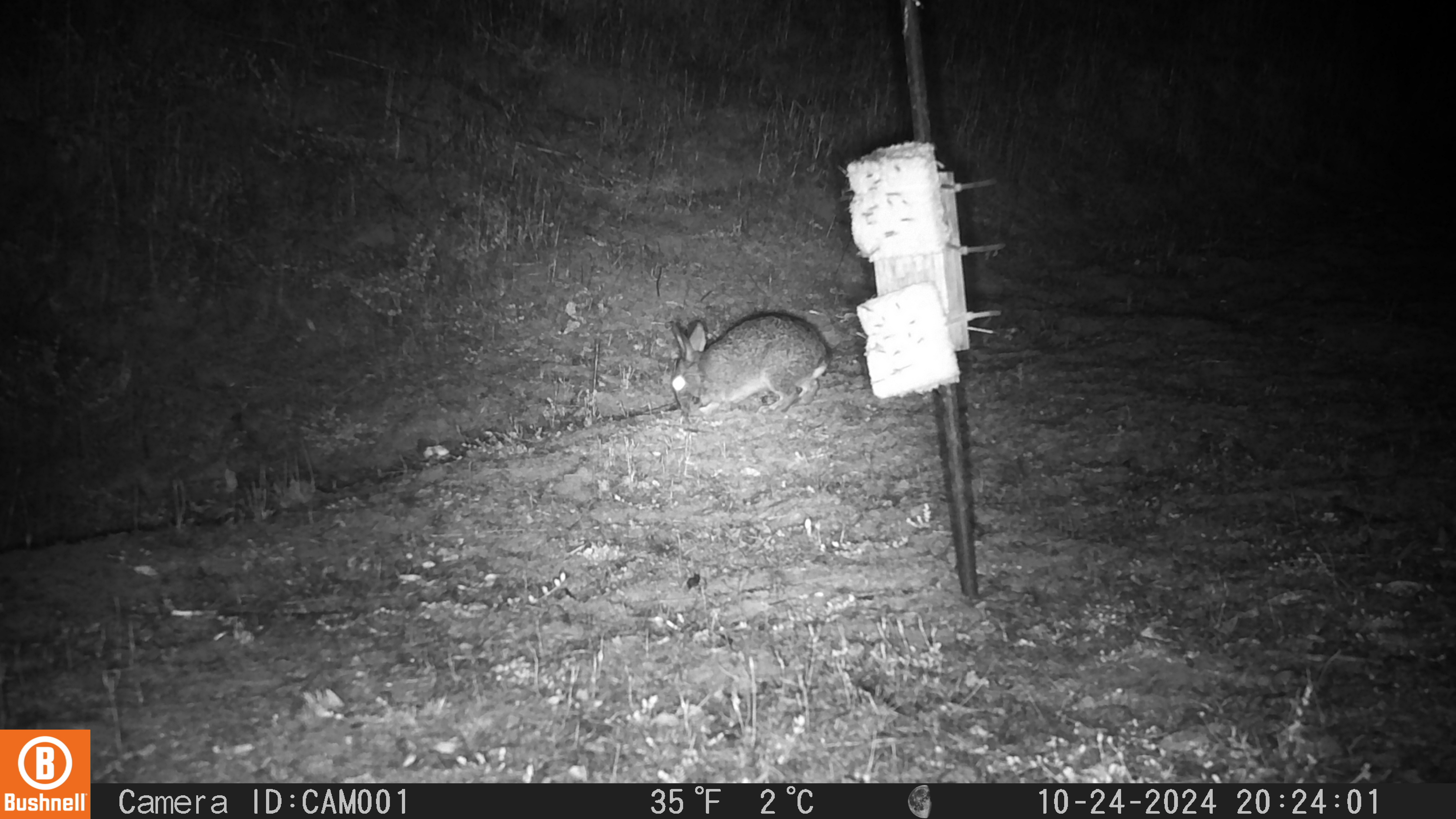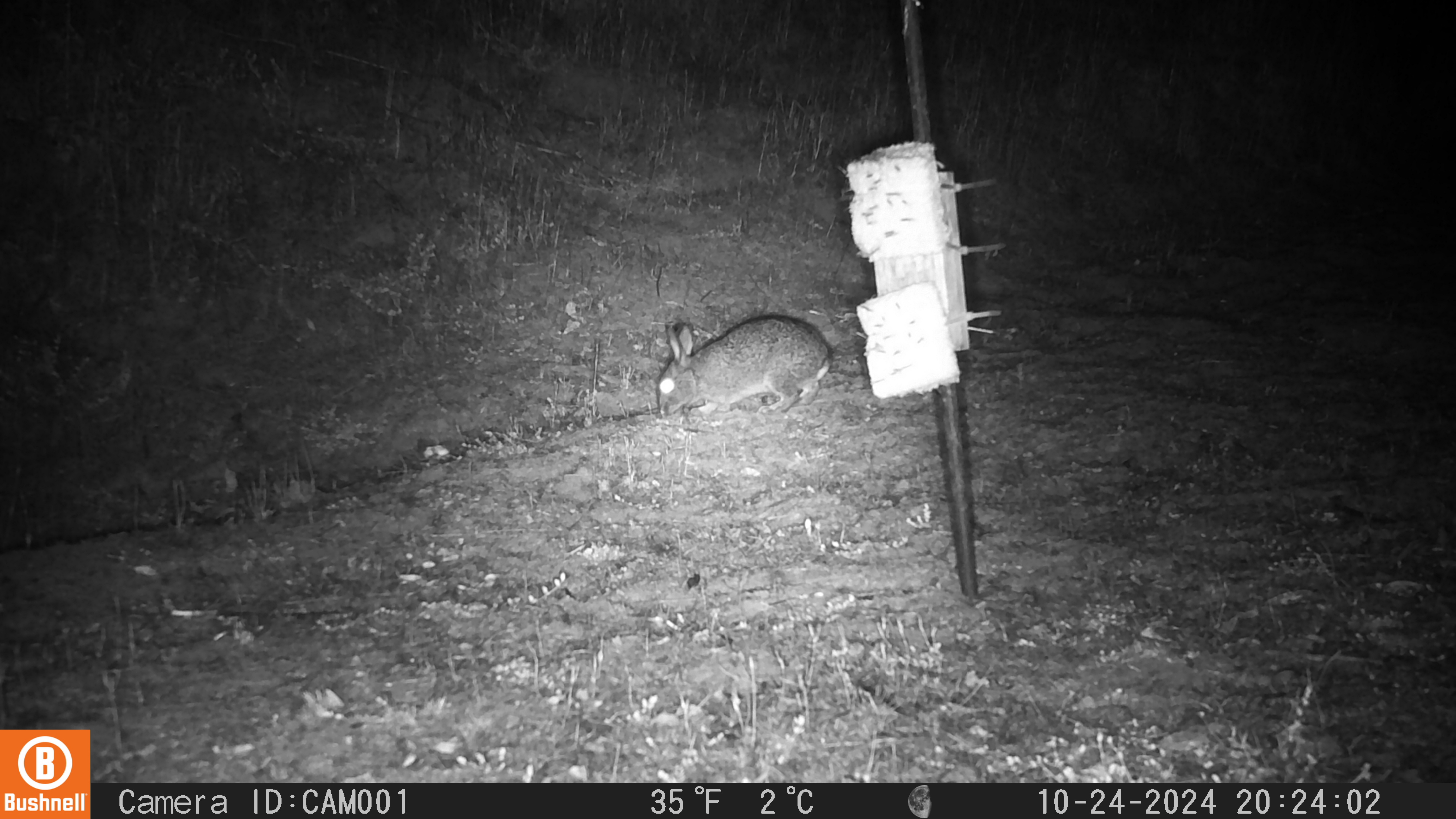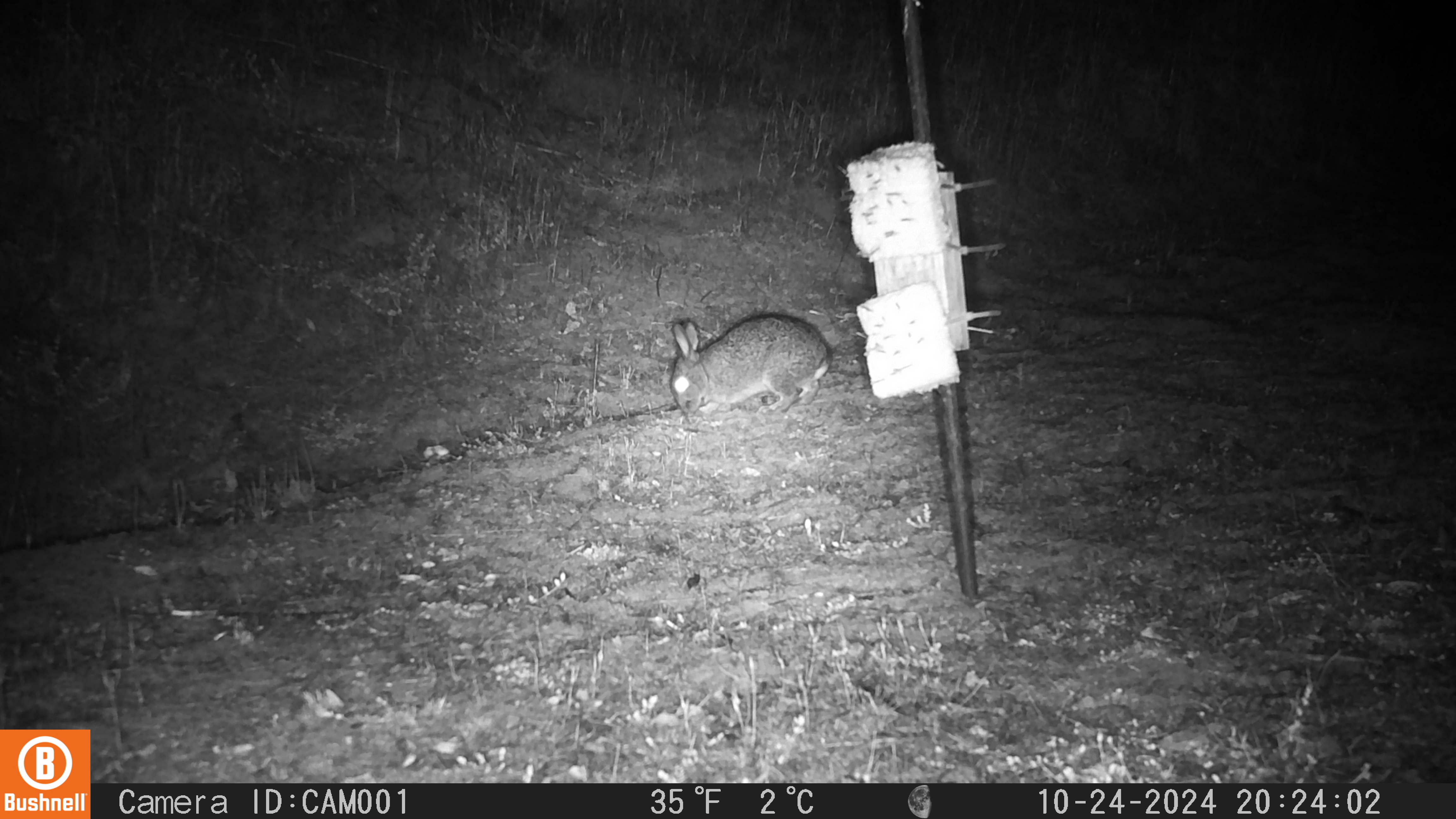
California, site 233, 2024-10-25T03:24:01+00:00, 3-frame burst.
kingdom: Animalia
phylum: Chordata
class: Mammalia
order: Lagomorpha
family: Leporidae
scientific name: Leporidae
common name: rabbit